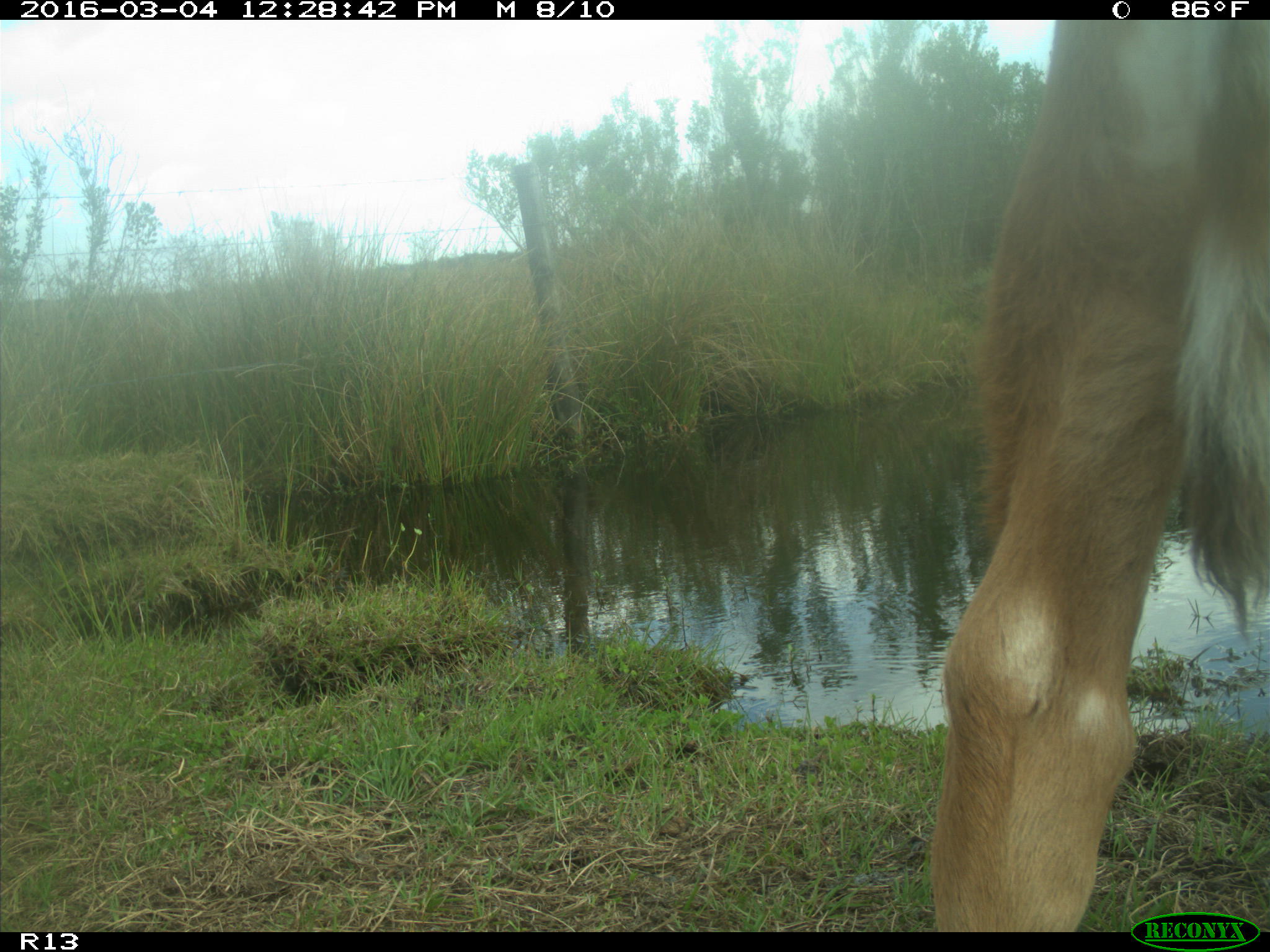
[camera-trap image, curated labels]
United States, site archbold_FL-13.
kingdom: Animalia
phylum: Chordata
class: Mammalia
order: Artiodactyla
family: Bovidae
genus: Bos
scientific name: Bos taurus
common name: domestic cow